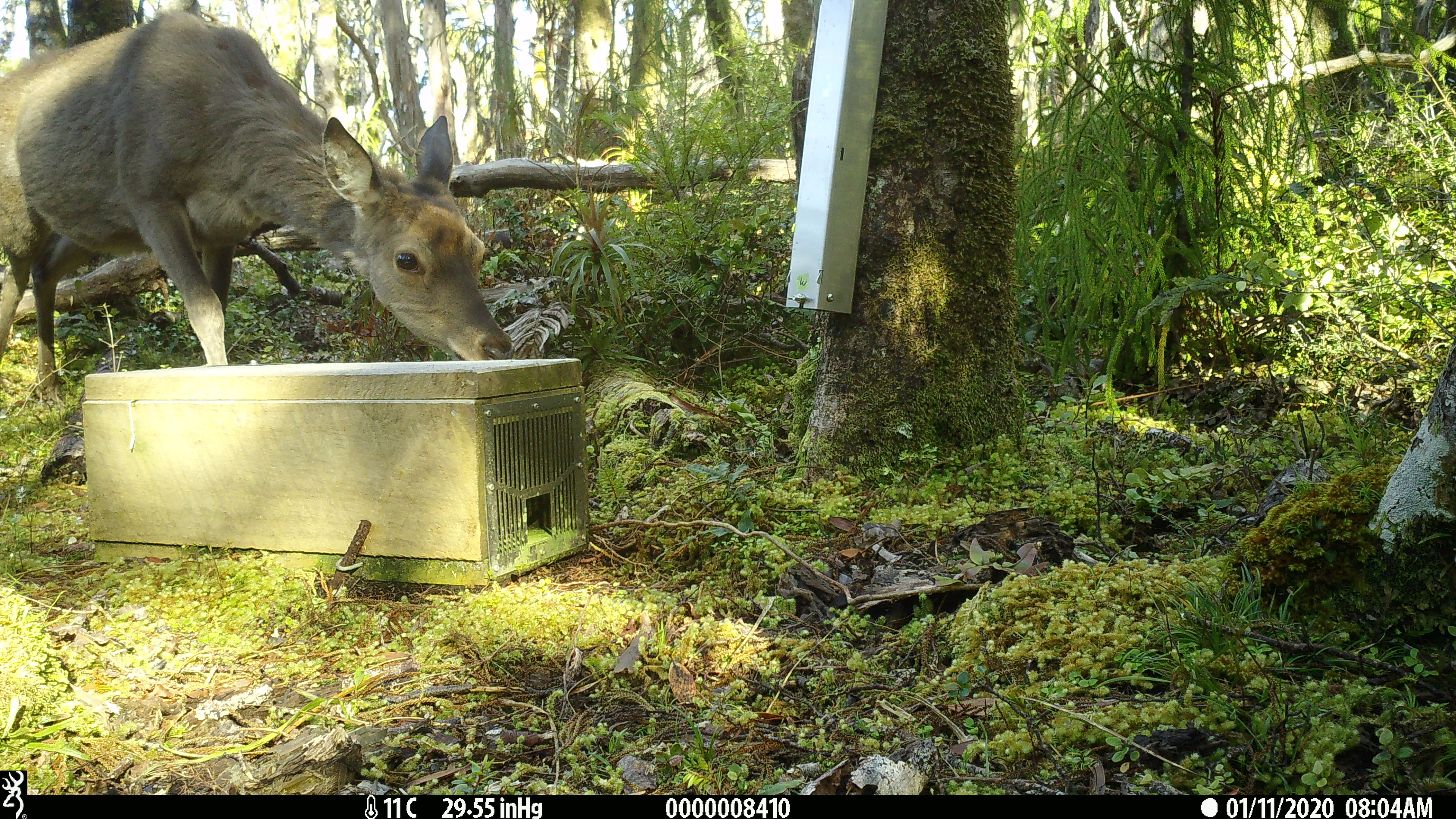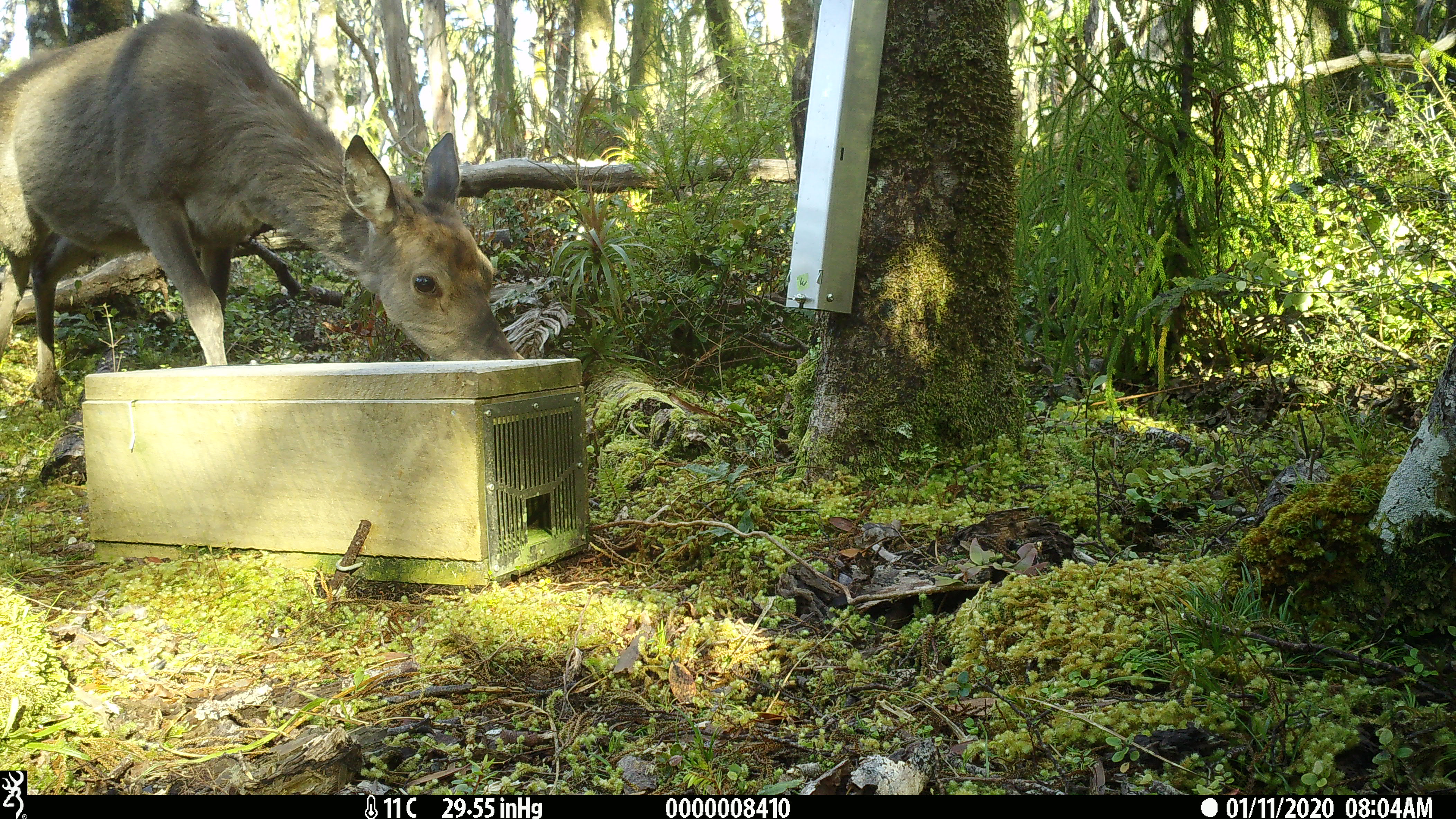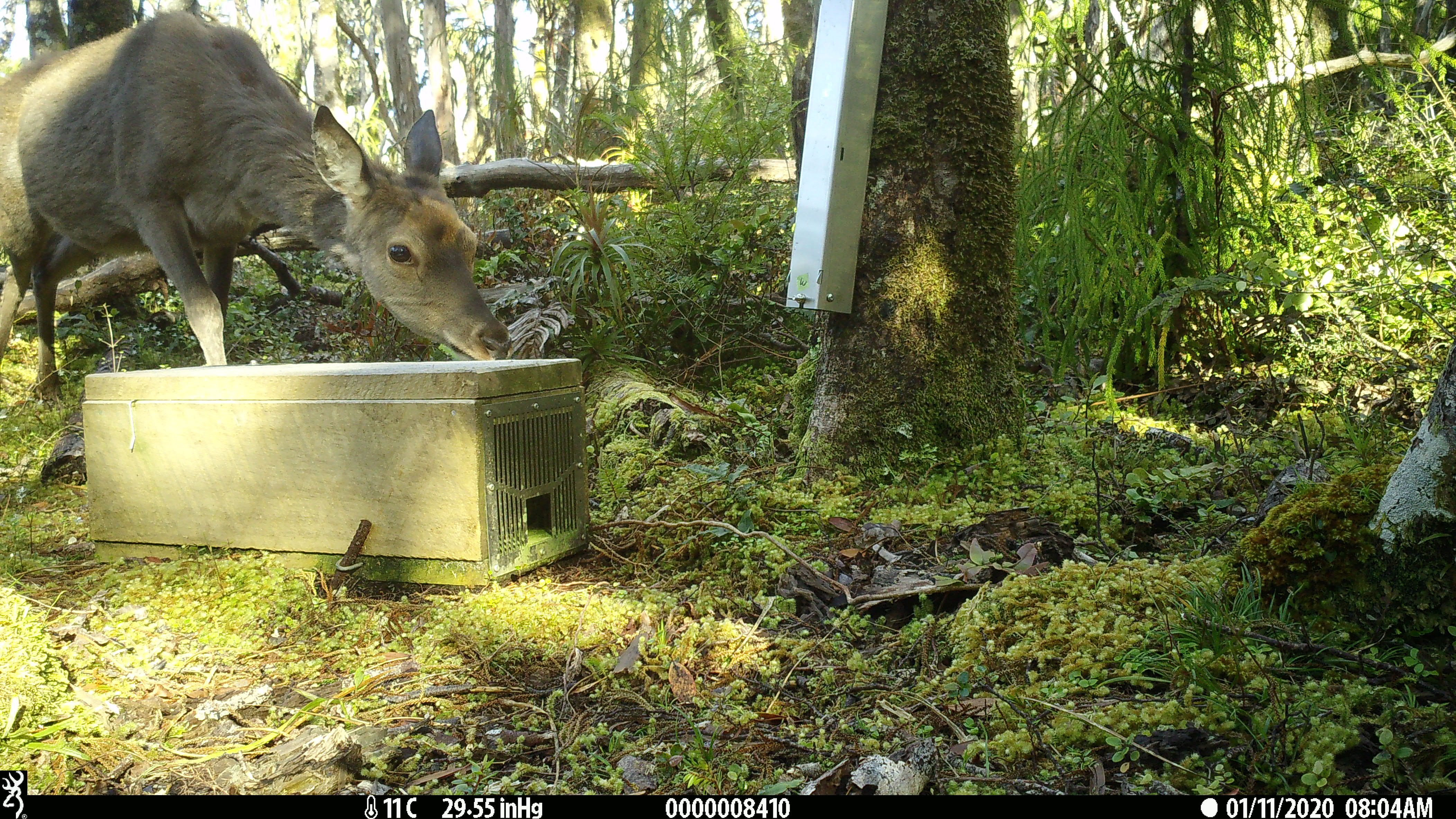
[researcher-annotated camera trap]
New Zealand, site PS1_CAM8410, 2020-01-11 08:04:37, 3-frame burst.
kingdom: Animalia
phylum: Chordata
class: Mammalia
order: Artiodactyla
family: Cervidae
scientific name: Cervidae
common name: deer